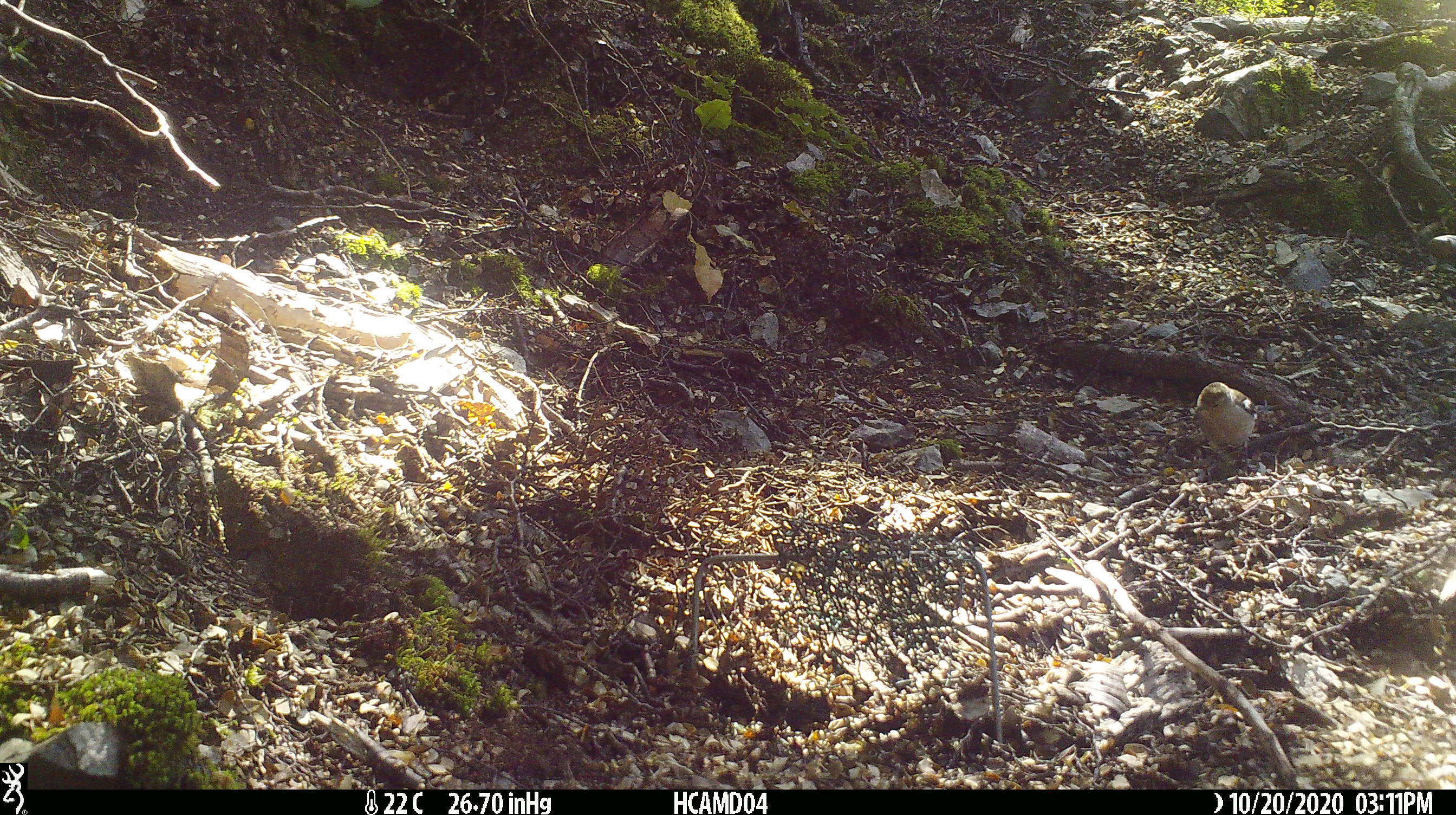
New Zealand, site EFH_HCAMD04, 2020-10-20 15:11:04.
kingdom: Animalia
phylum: Chordata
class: Aves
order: Passeriformes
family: Fringillidae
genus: Fringilla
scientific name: Fringilla coelebs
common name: common chaffinch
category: chaffinch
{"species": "chaffinch (common chaffinch) (Fringilla coelebs)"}